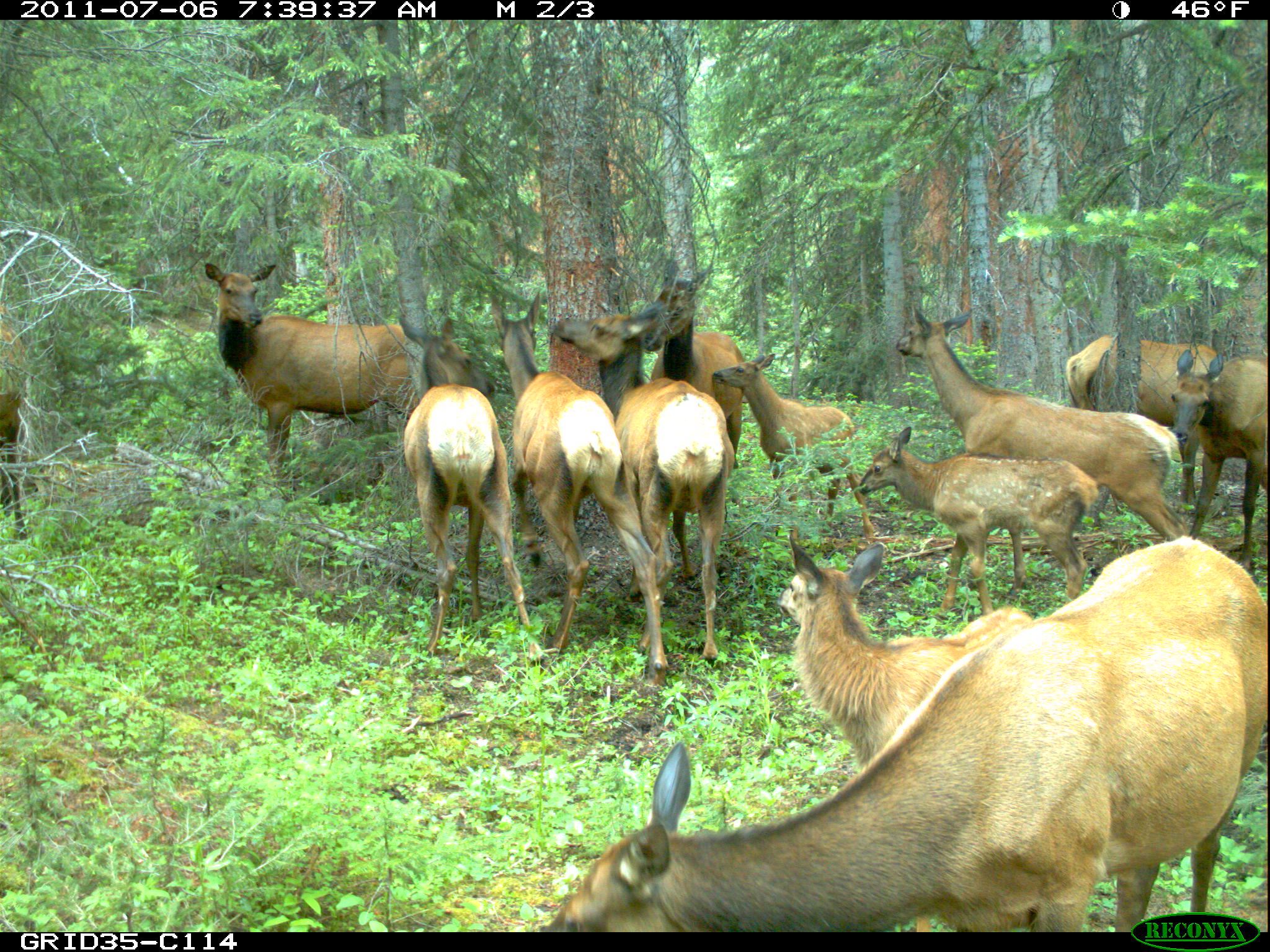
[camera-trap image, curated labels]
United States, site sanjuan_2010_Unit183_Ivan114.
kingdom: Animalia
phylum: Chordata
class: Mammalia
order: Artiodactyla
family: Cervidae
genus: Cervus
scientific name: Cervus elaphus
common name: red deer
Cervus elaphus (red deer).